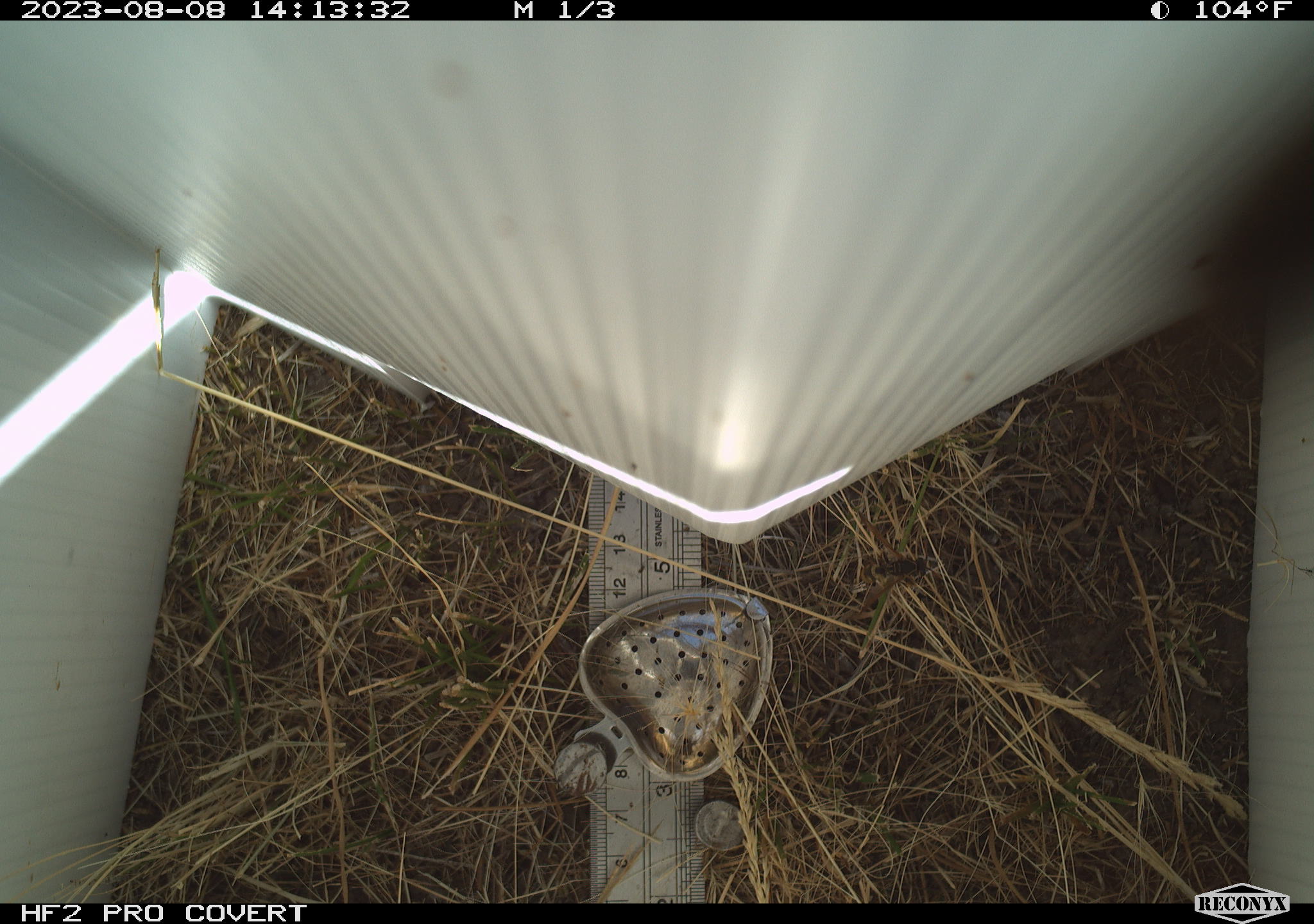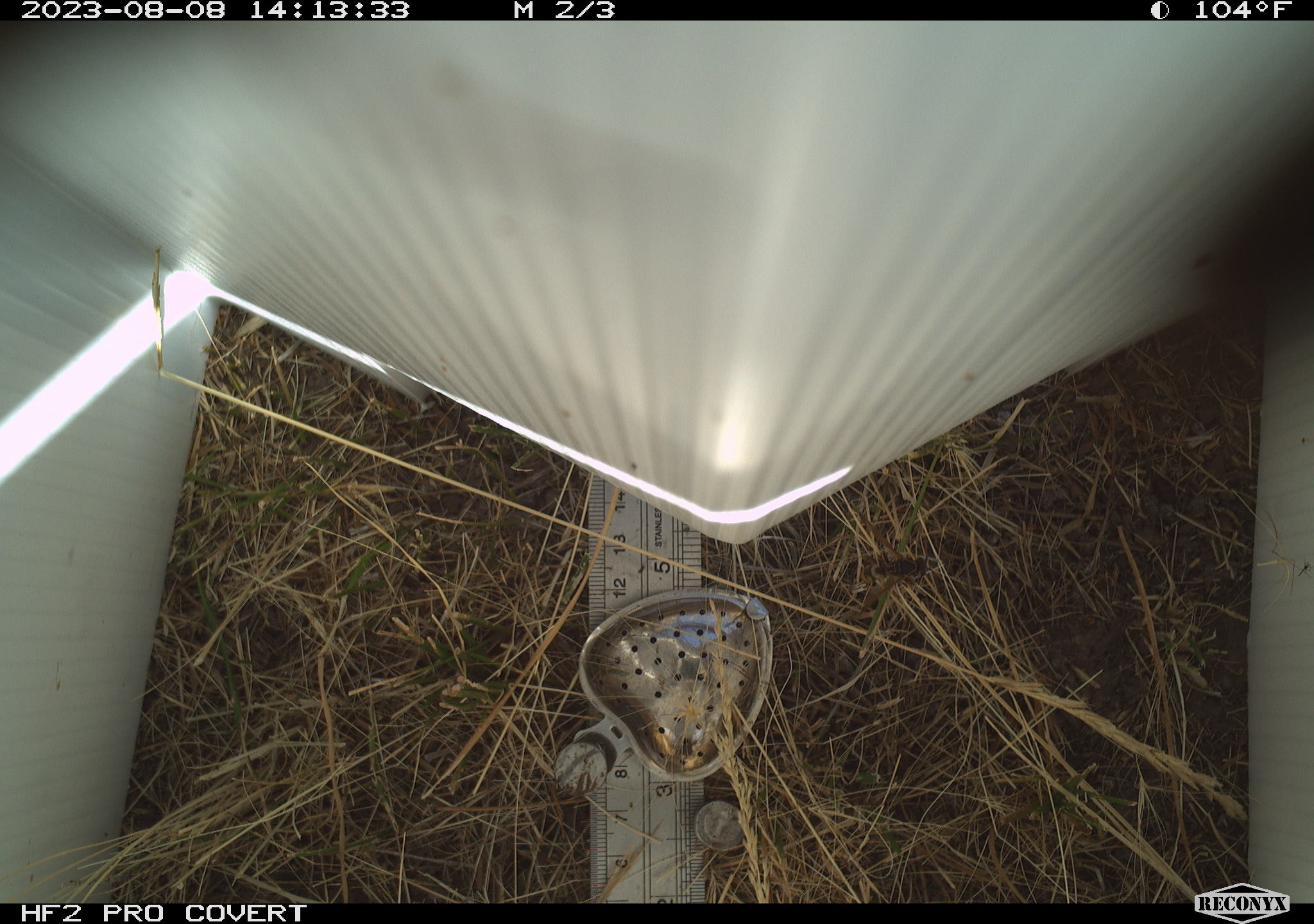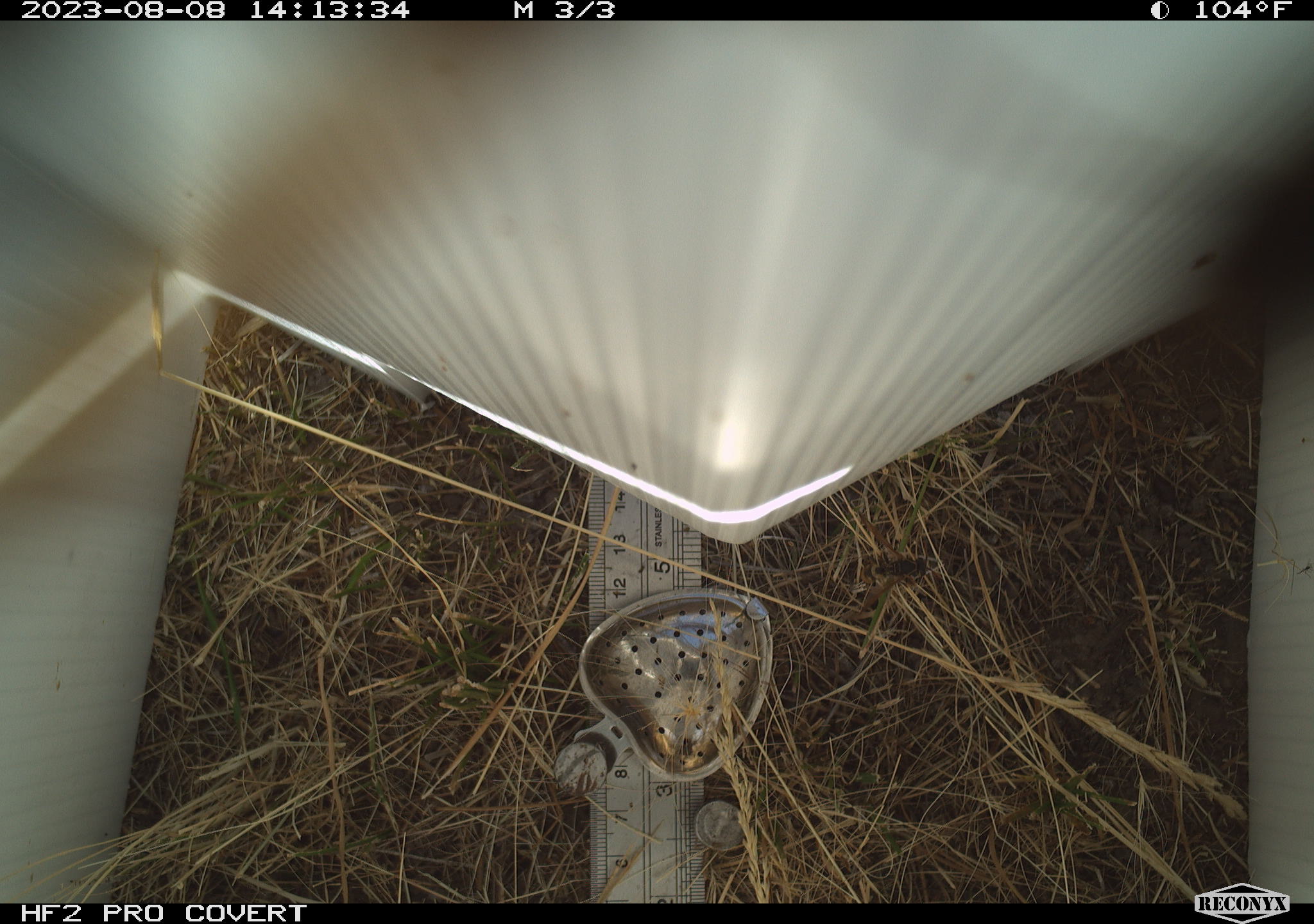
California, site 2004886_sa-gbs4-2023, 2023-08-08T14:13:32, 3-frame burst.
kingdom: Animalia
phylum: Arthropoda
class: Insecta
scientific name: Insecta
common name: insect